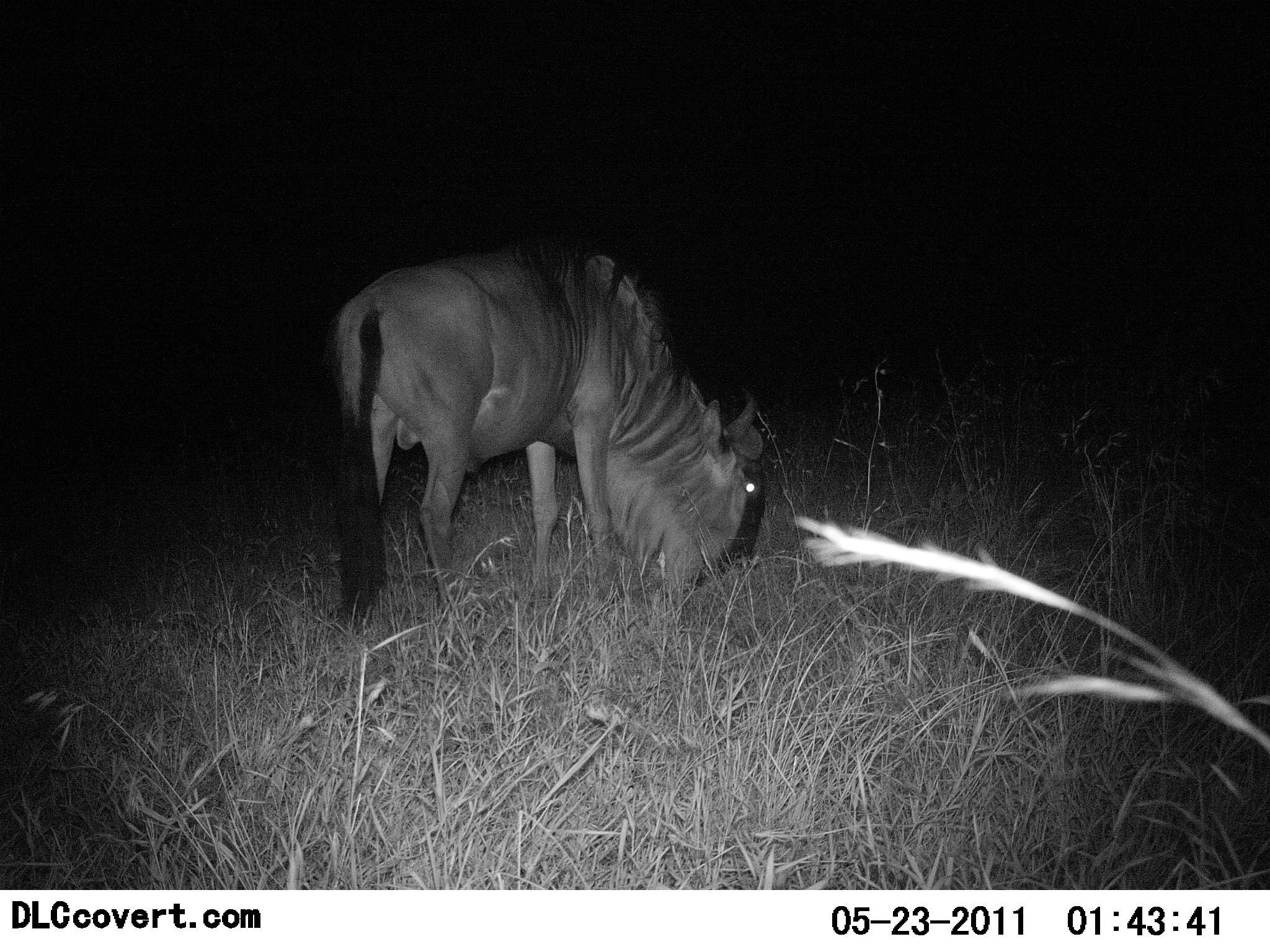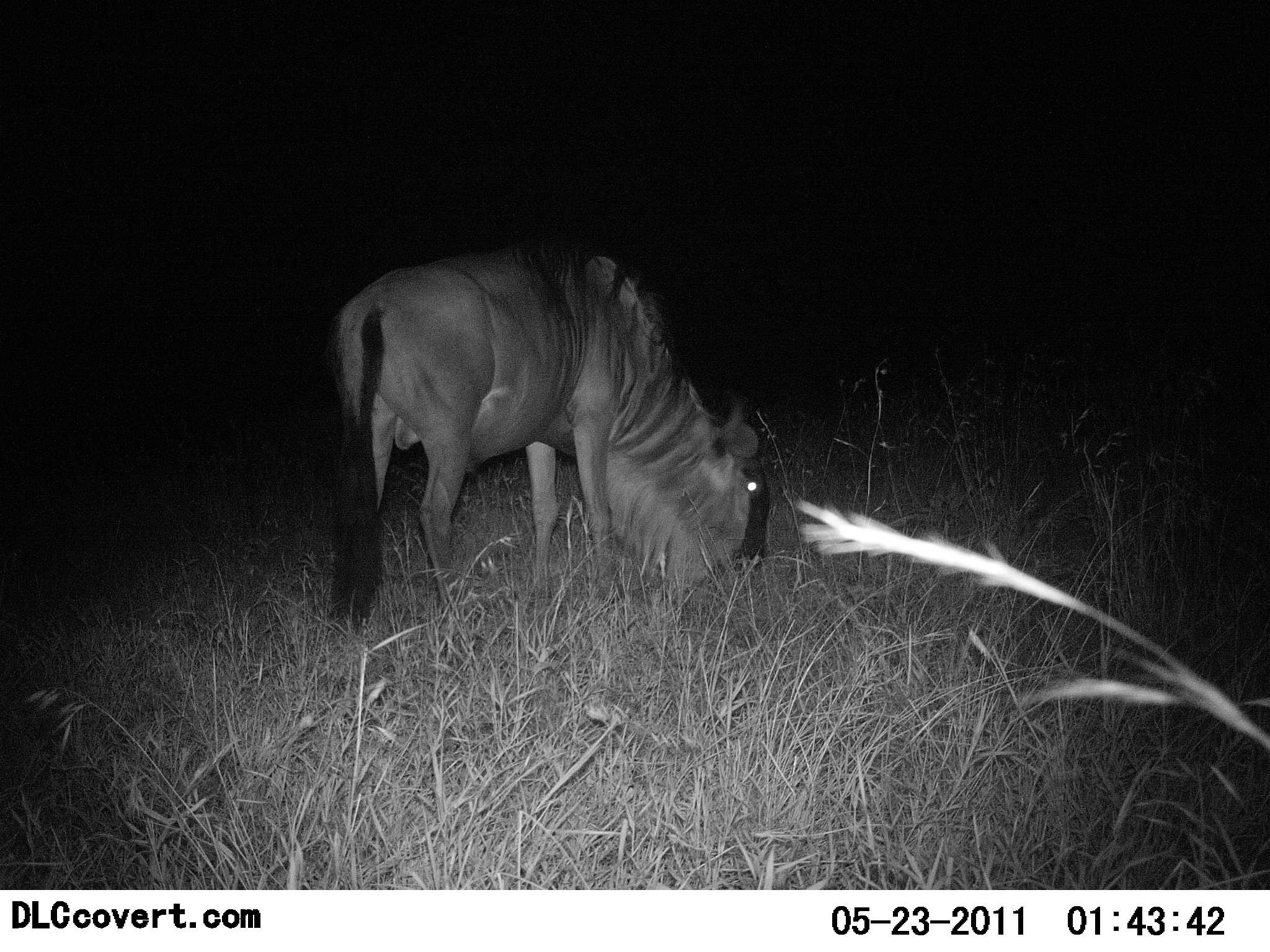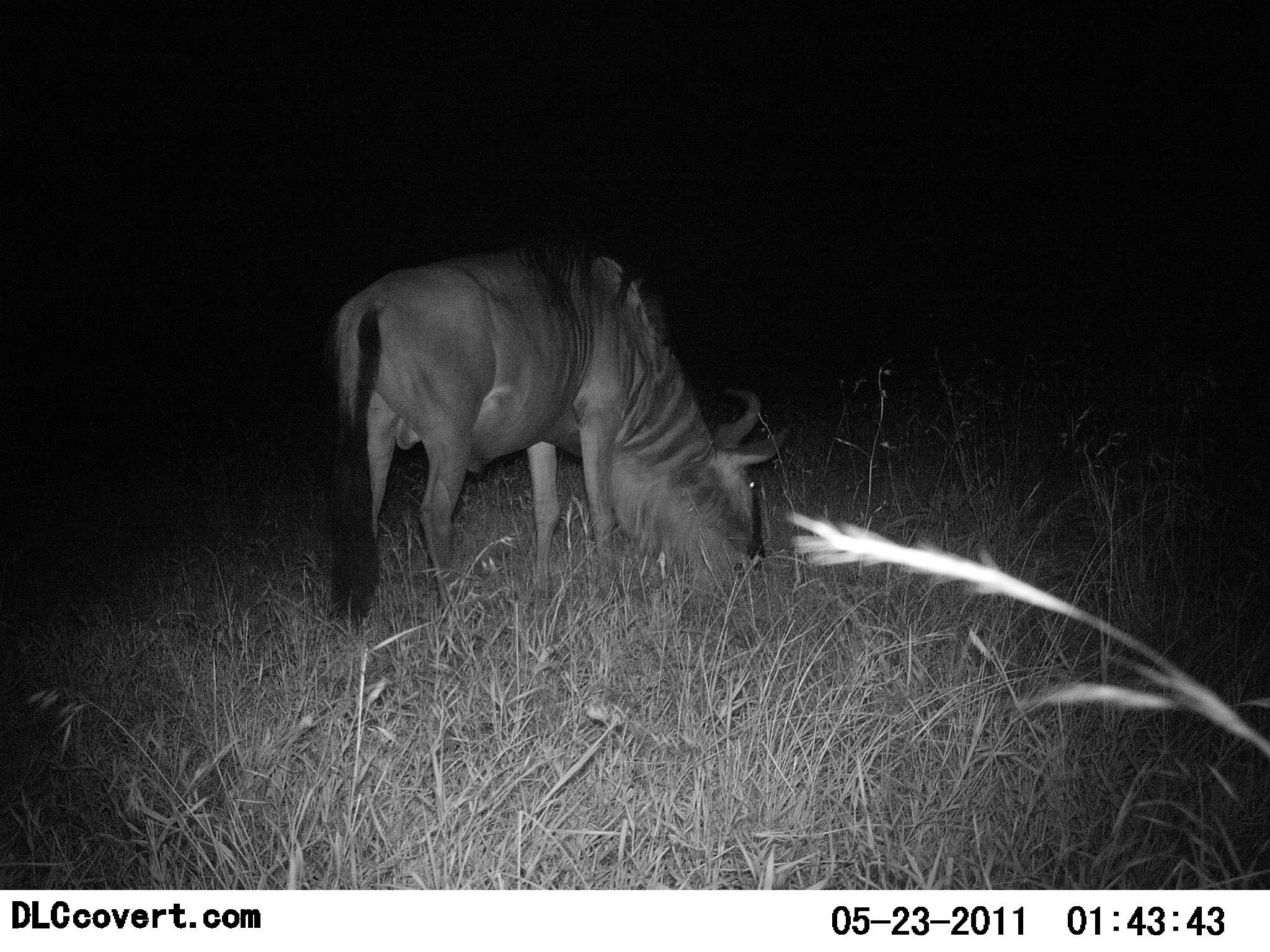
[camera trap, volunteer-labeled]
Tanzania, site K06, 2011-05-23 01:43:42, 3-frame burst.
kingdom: Animalia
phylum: Chordata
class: Mammalia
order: Artiodactyla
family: Bovidae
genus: Connochaetes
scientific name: Connochaetes taurinus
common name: blue wildebeest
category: wildebeest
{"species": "wildebeest (blue wildebeest) (Connochaetes taurinus)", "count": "1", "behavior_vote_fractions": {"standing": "45%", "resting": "0%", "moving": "0%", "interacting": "0%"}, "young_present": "0%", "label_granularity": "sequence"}